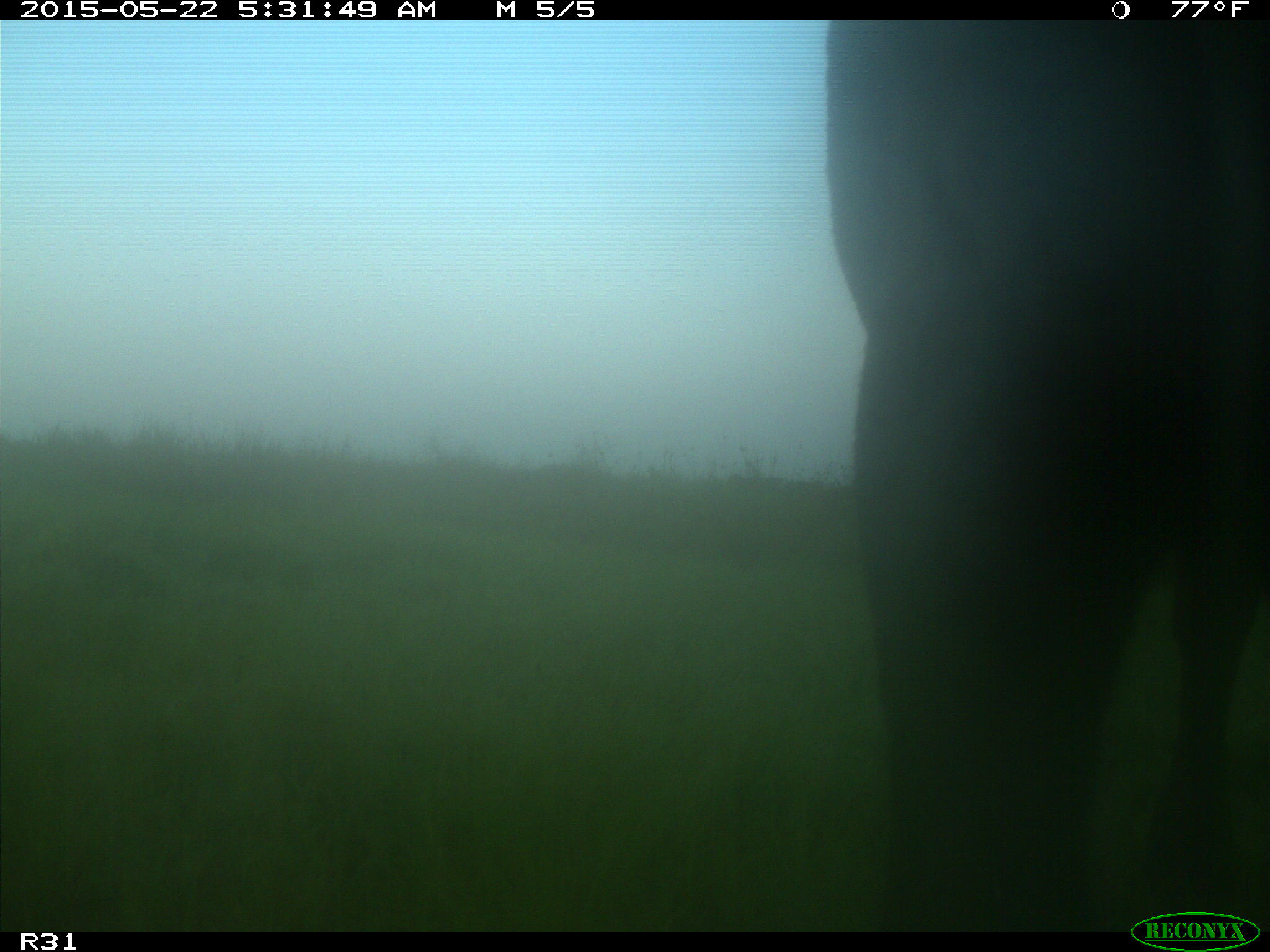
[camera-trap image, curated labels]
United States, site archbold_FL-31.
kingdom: Animalia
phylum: Chordata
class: Mammalia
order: Artiodactyla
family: Bovidae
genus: Bos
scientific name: Bos taurus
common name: domestic cow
Bos taurus (domestic cow).